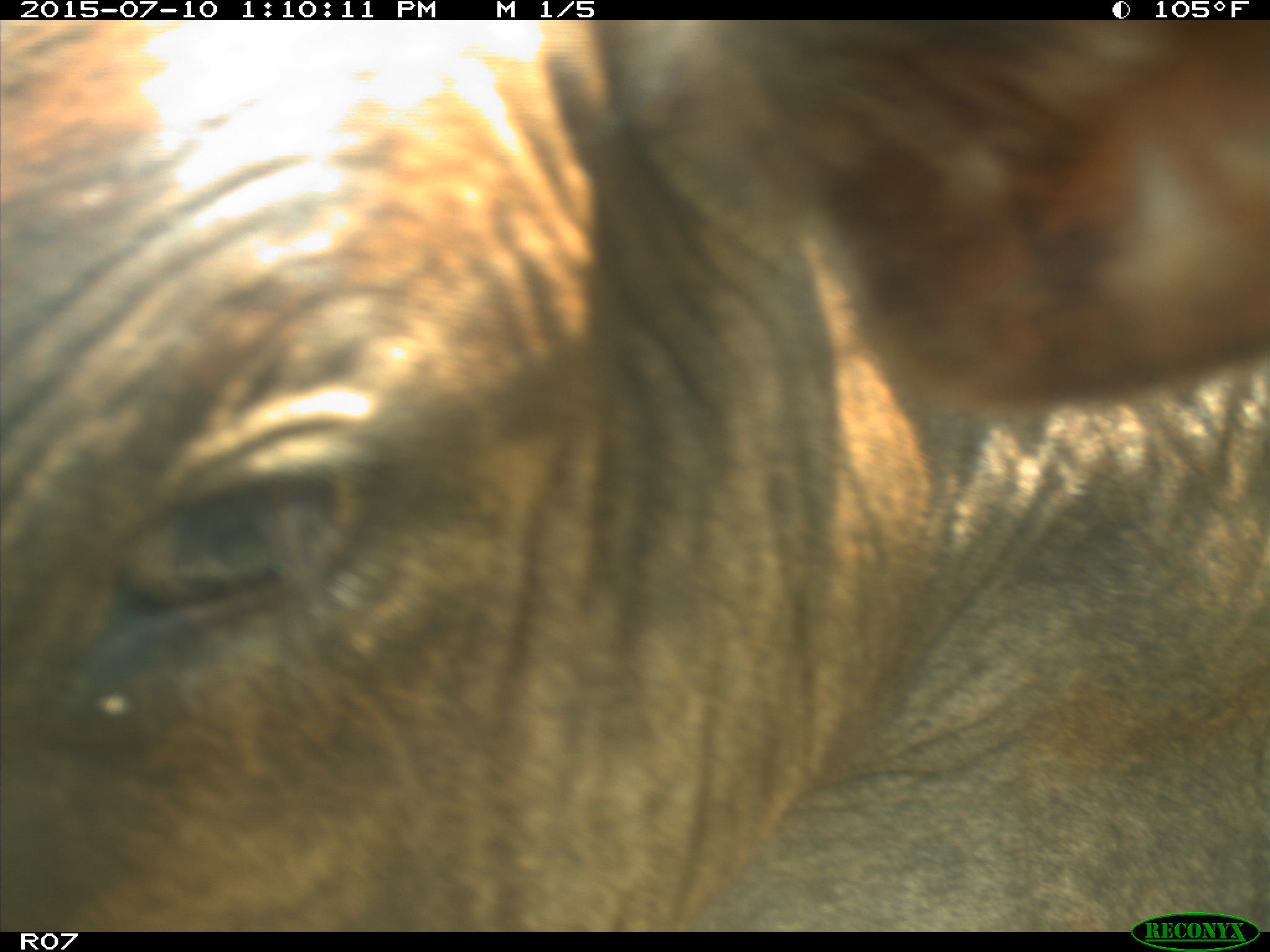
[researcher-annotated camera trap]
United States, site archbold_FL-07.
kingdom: Animalia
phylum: Chordata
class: Mammalia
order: Artiodactyla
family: Bovidae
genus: Bos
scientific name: Bos taurus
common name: domestic cow